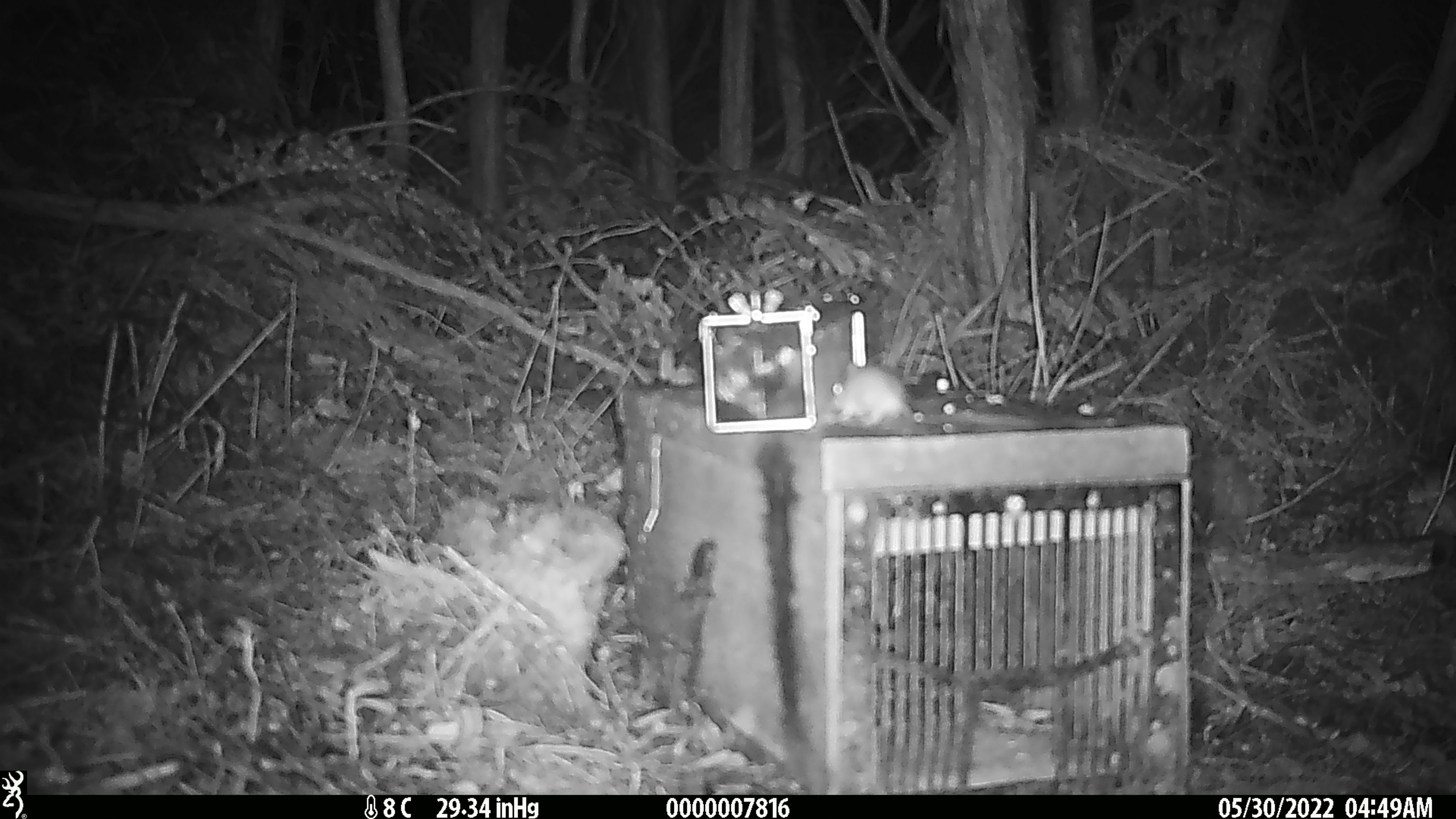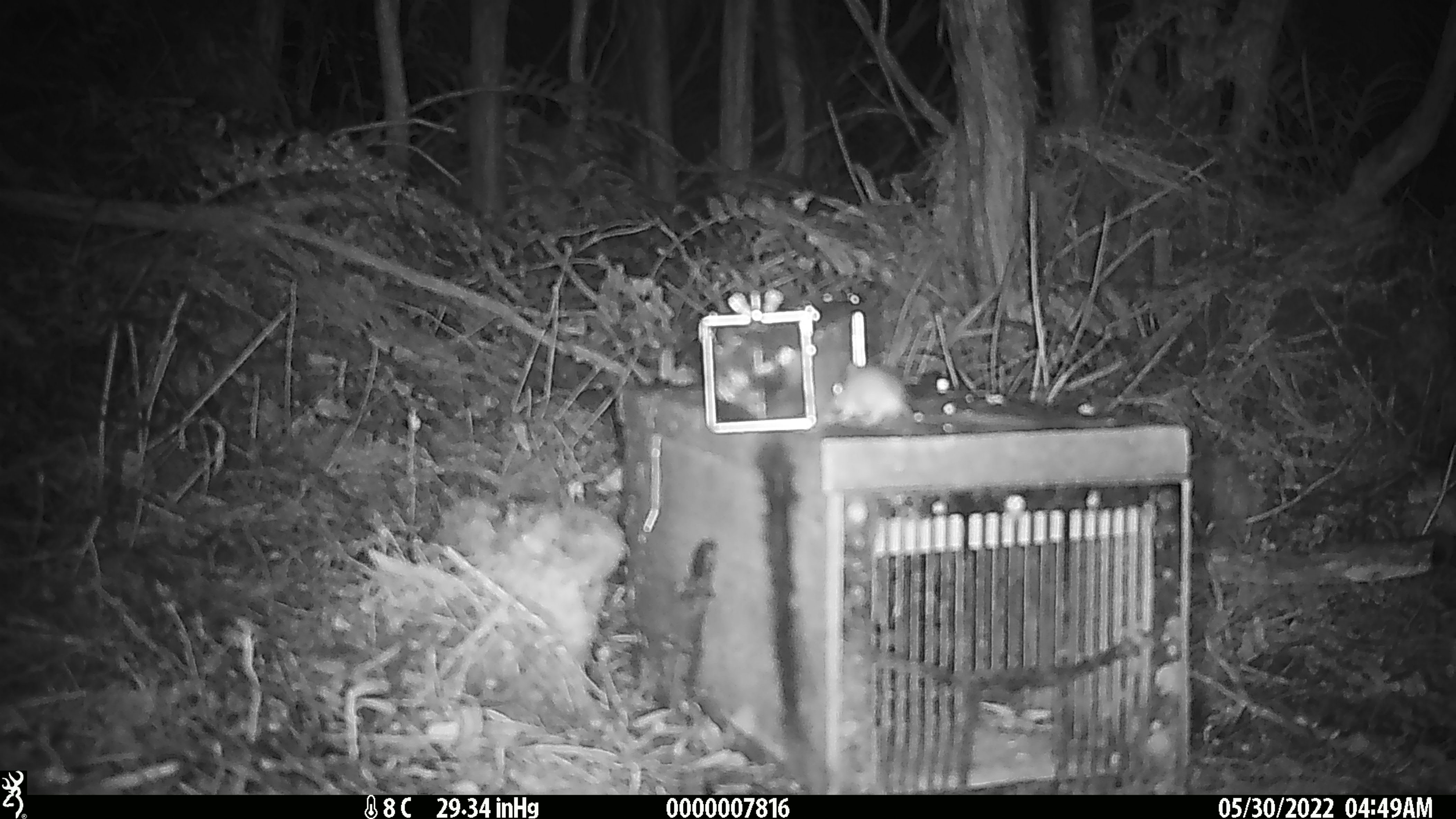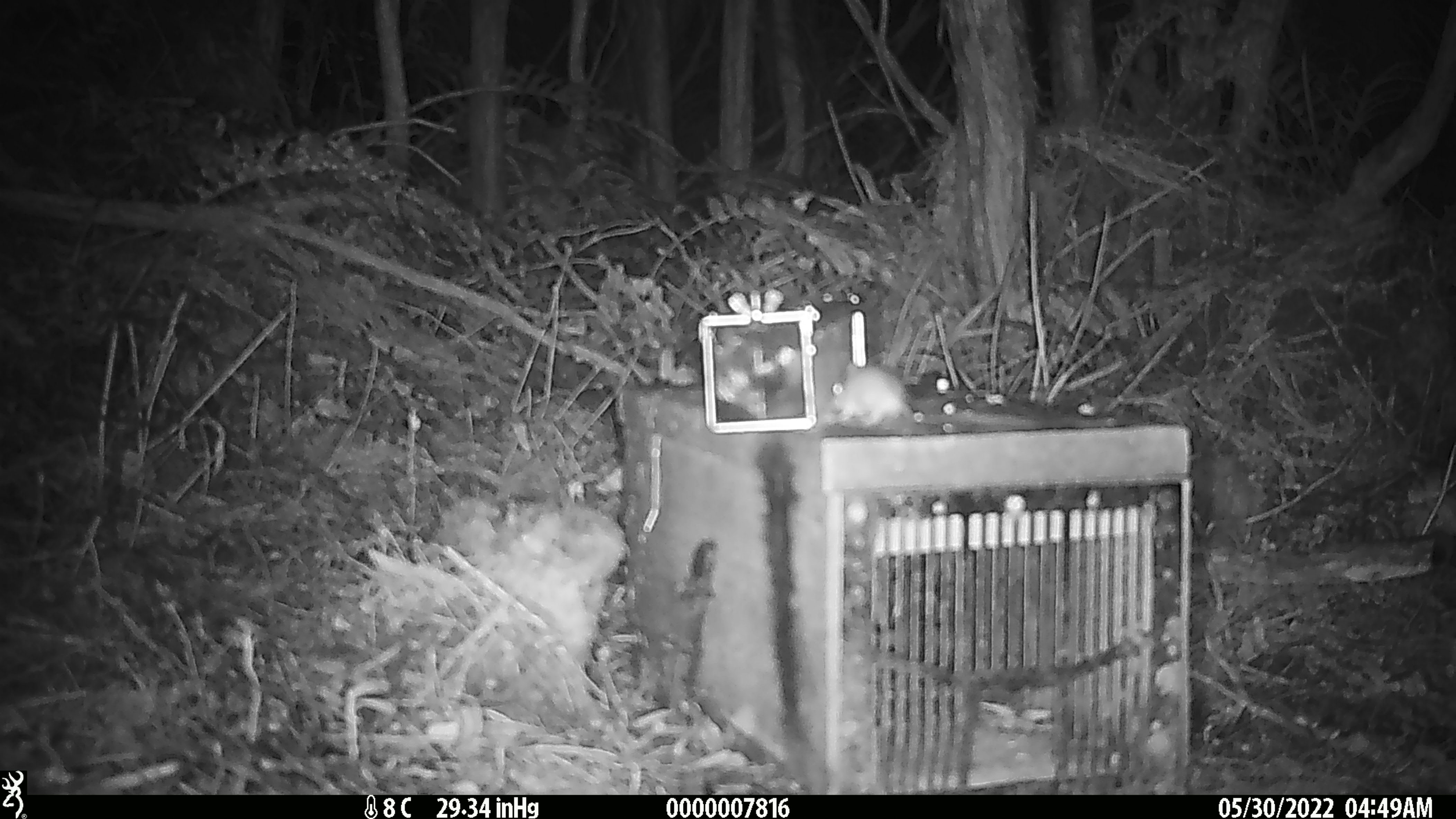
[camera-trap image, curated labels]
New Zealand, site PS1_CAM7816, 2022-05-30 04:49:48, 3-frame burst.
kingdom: Animalia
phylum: Chordata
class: Mammalia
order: Rodentia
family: Muridae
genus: Mus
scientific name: Mus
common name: mouse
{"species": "mouse (Mus)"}